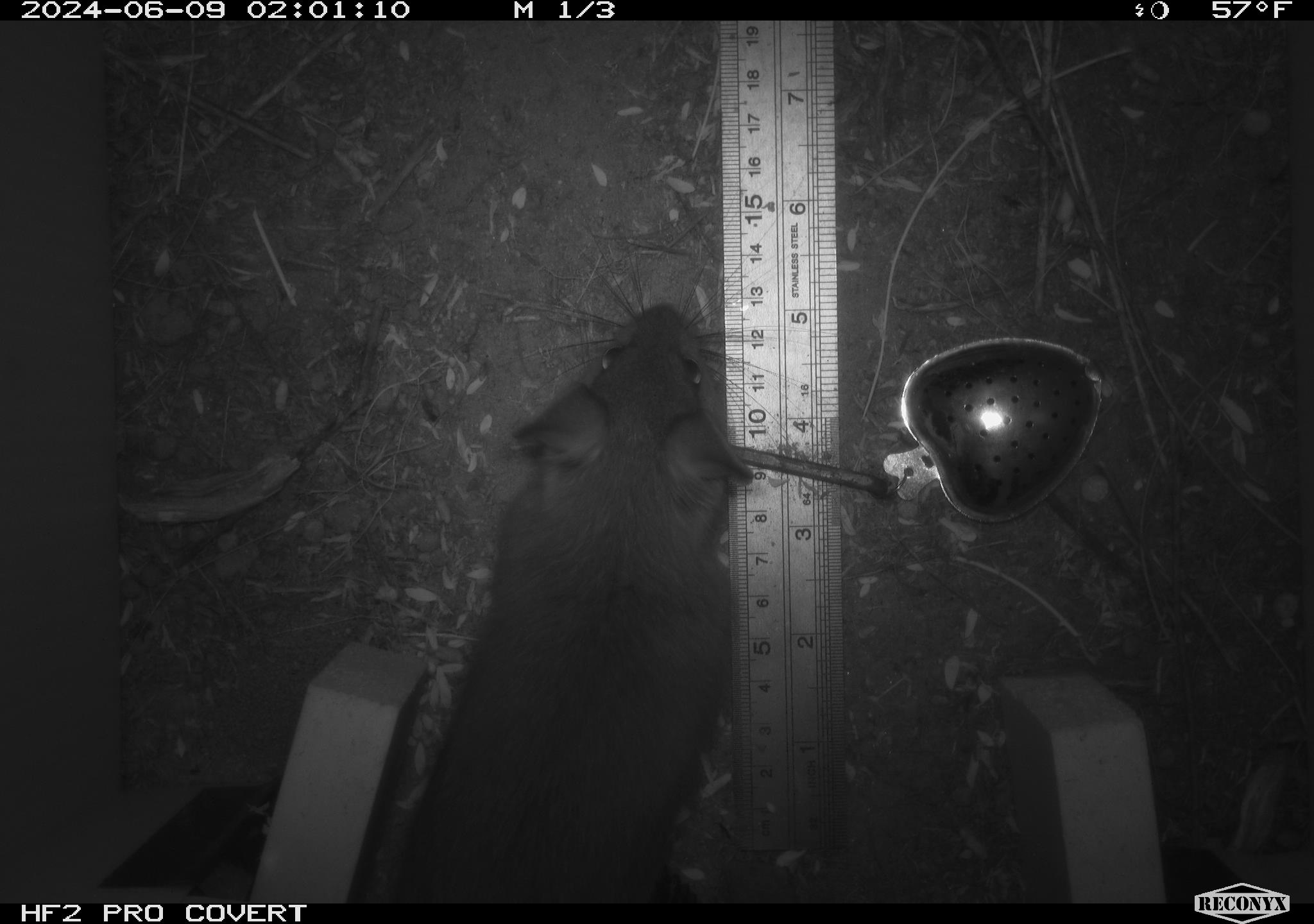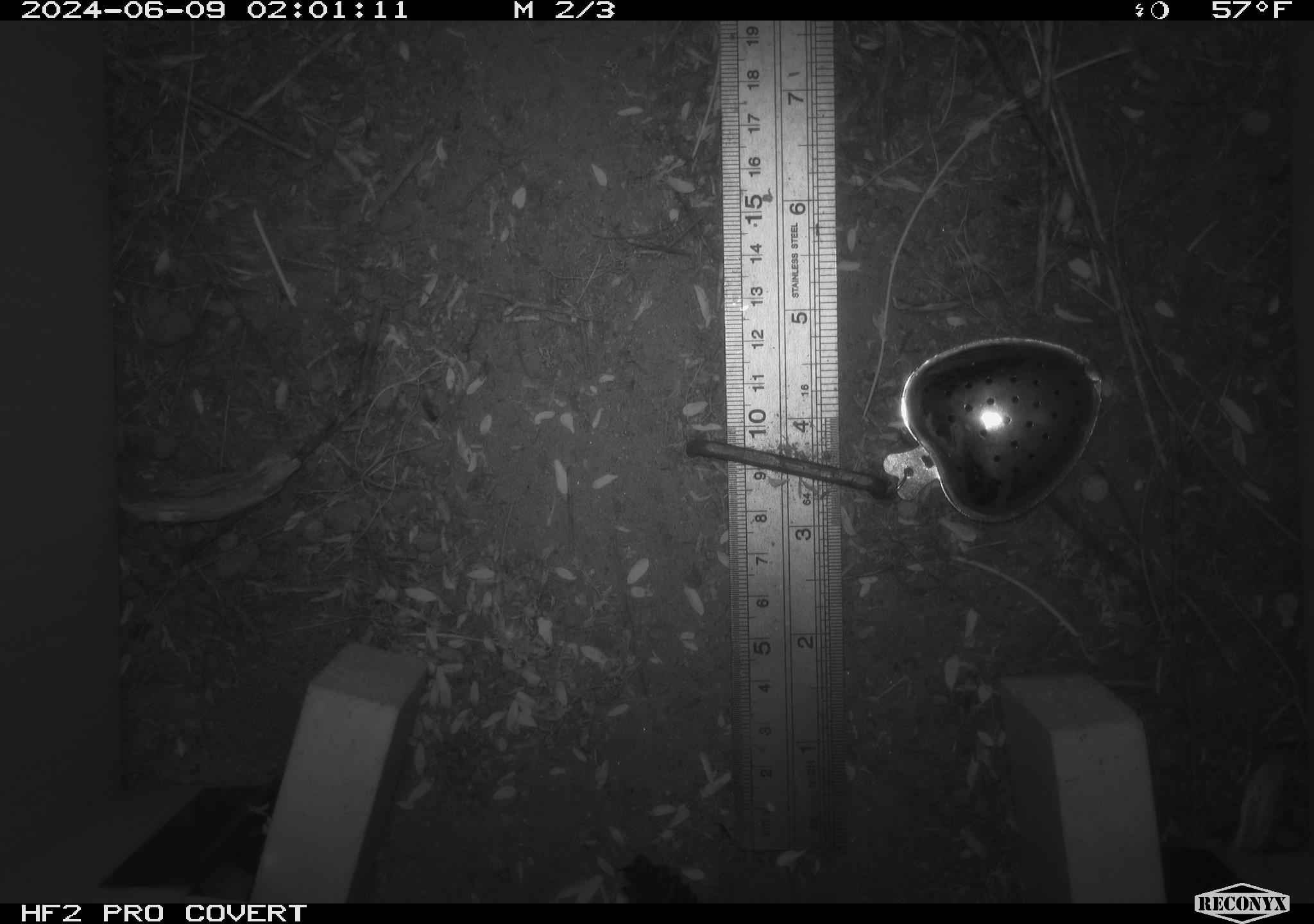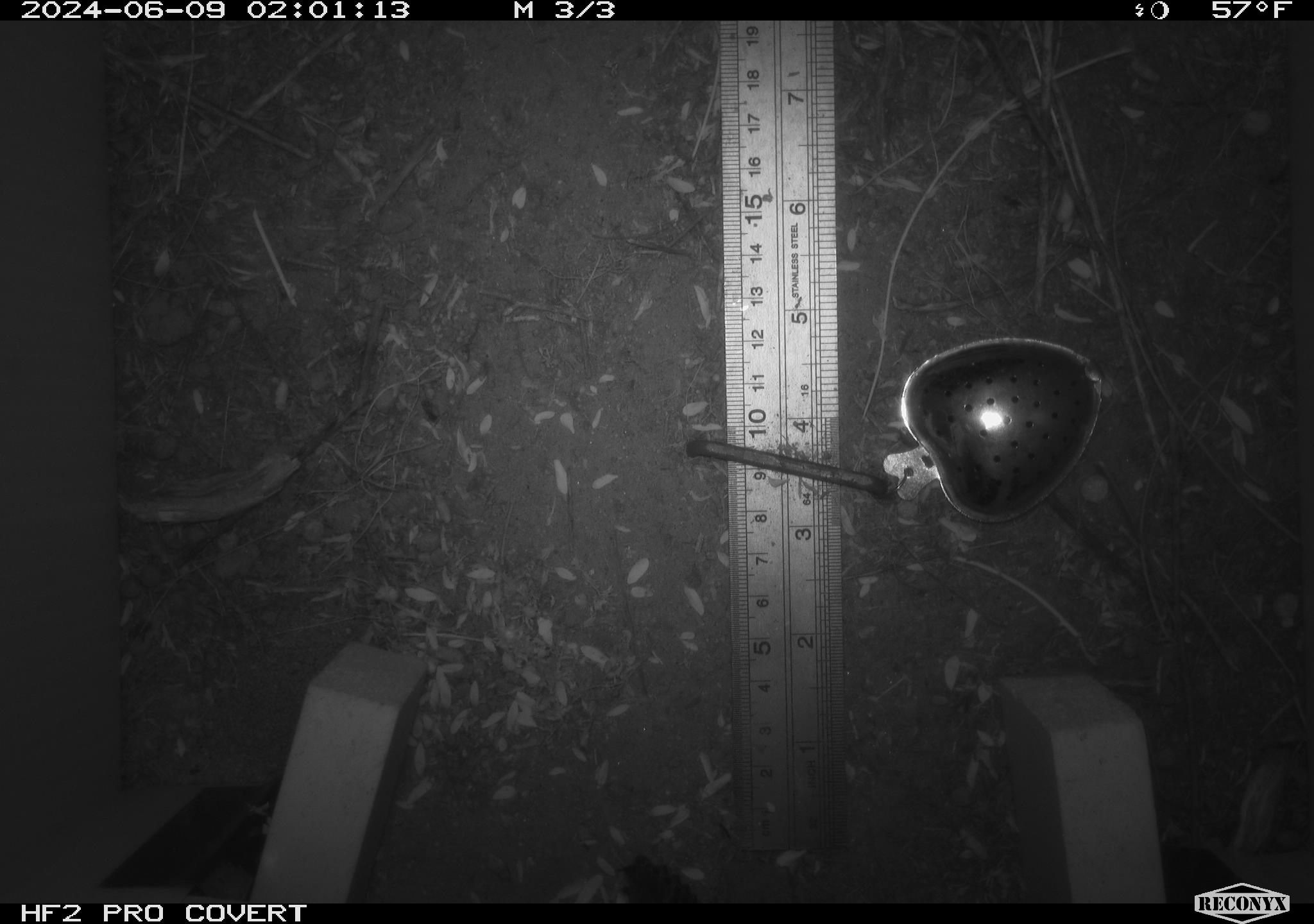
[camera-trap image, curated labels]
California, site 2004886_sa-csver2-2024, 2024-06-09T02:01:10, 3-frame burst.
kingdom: Animalia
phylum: Chordata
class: Mammalia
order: Rodentia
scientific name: Rodentia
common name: rodent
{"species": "rodent (Rodentia)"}